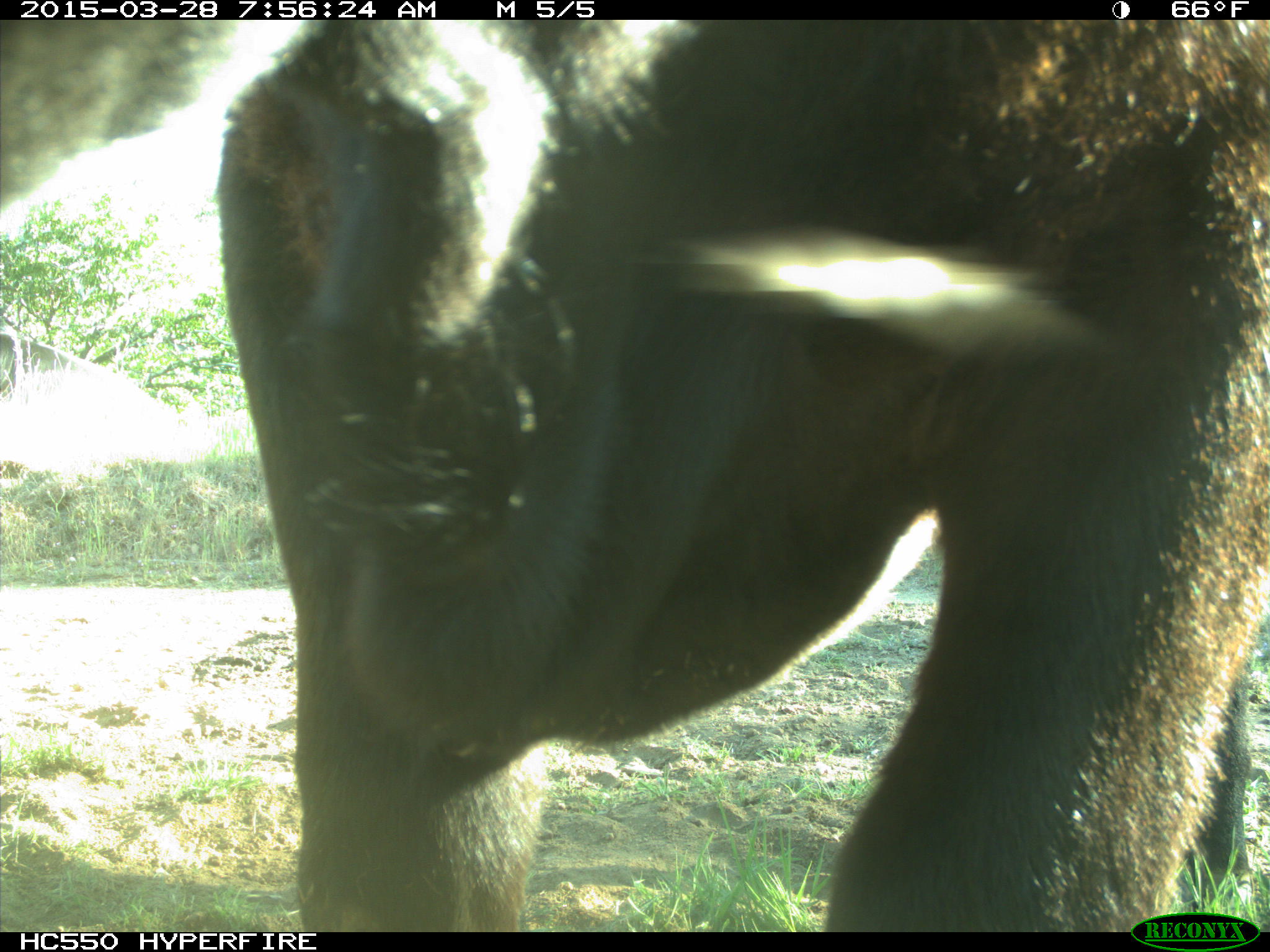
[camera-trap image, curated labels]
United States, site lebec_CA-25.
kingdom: Animalia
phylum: Chordata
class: Mammalia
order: Artiodactyla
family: Bovidae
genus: Bos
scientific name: Bos taurus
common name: domestic cow